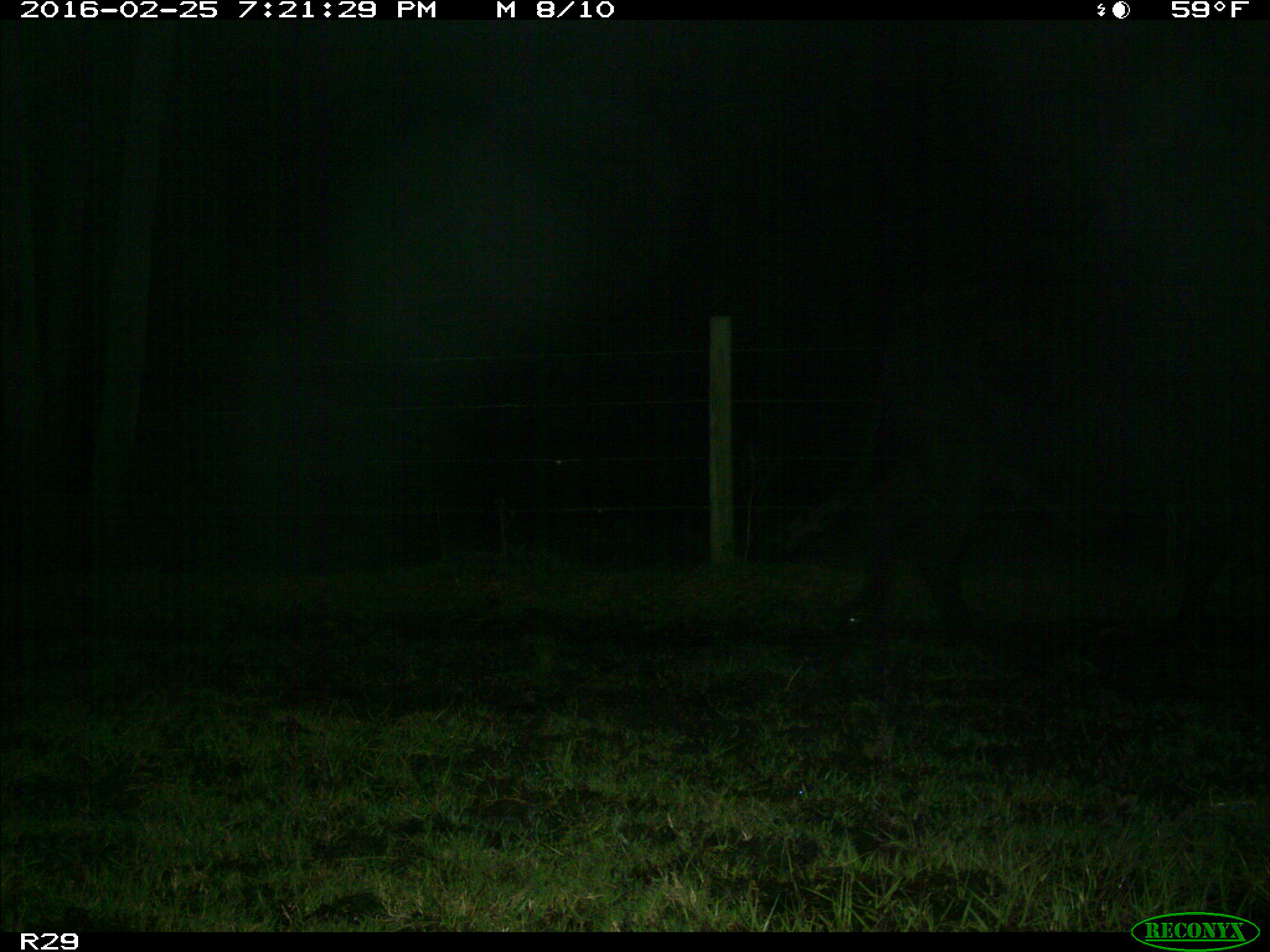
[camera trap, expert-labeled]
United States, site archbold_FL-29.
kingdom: Animalia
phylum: Chordata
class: Mammalia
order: Artiodactyla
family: Bovidae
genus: Bos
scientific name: Bos taurus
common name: domestic cow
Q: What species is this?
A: Bos taurus (domestic cow).